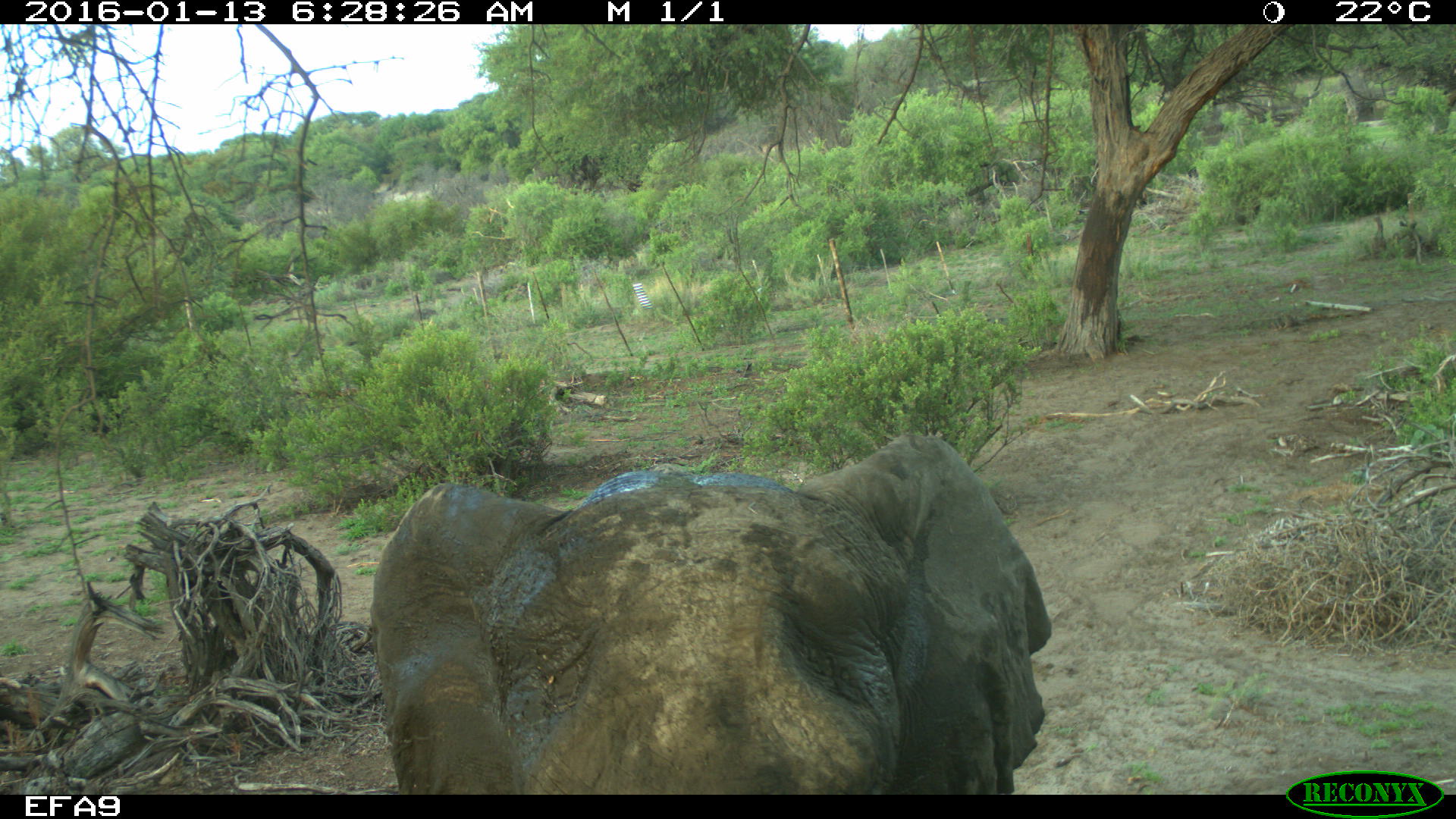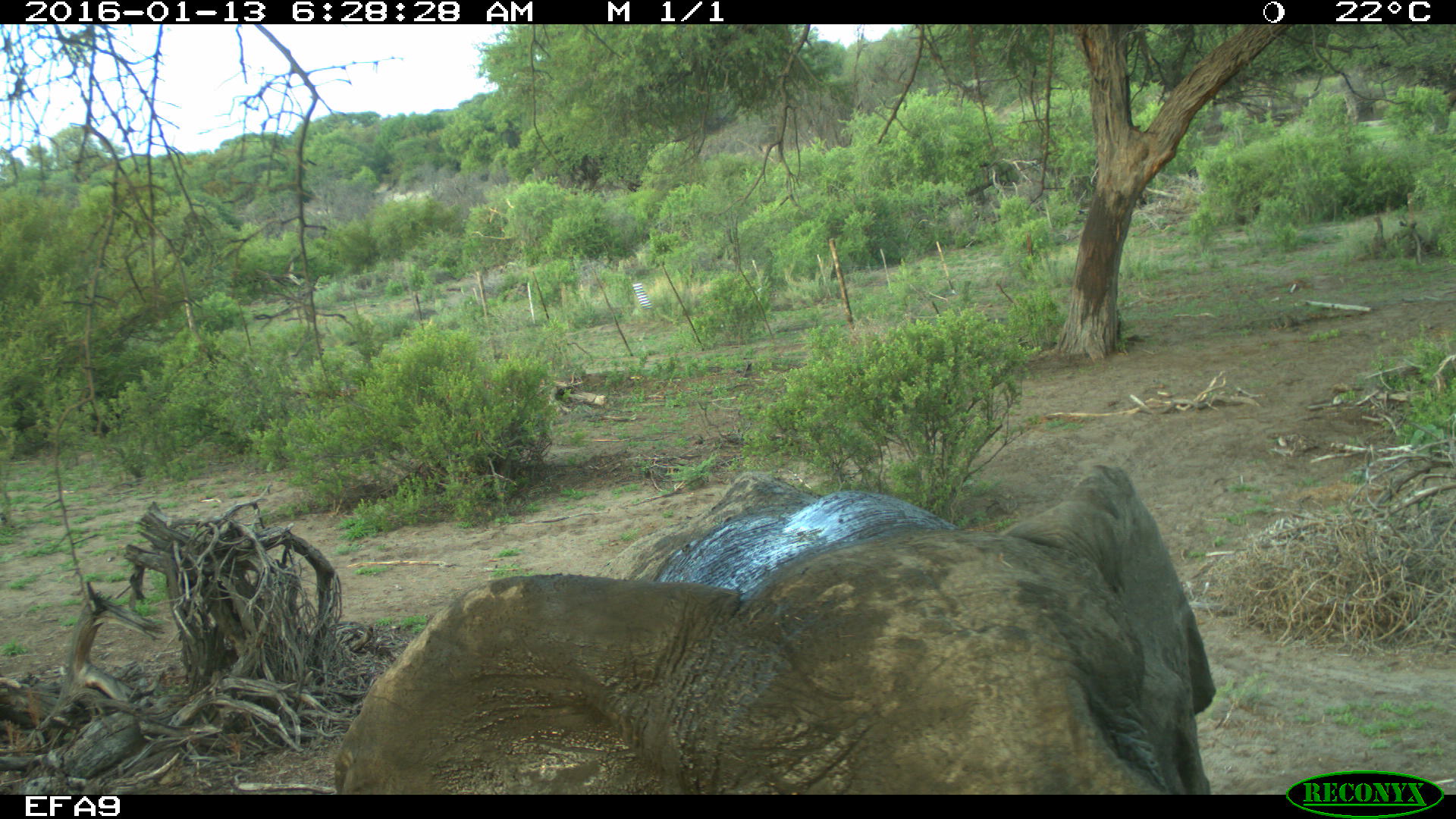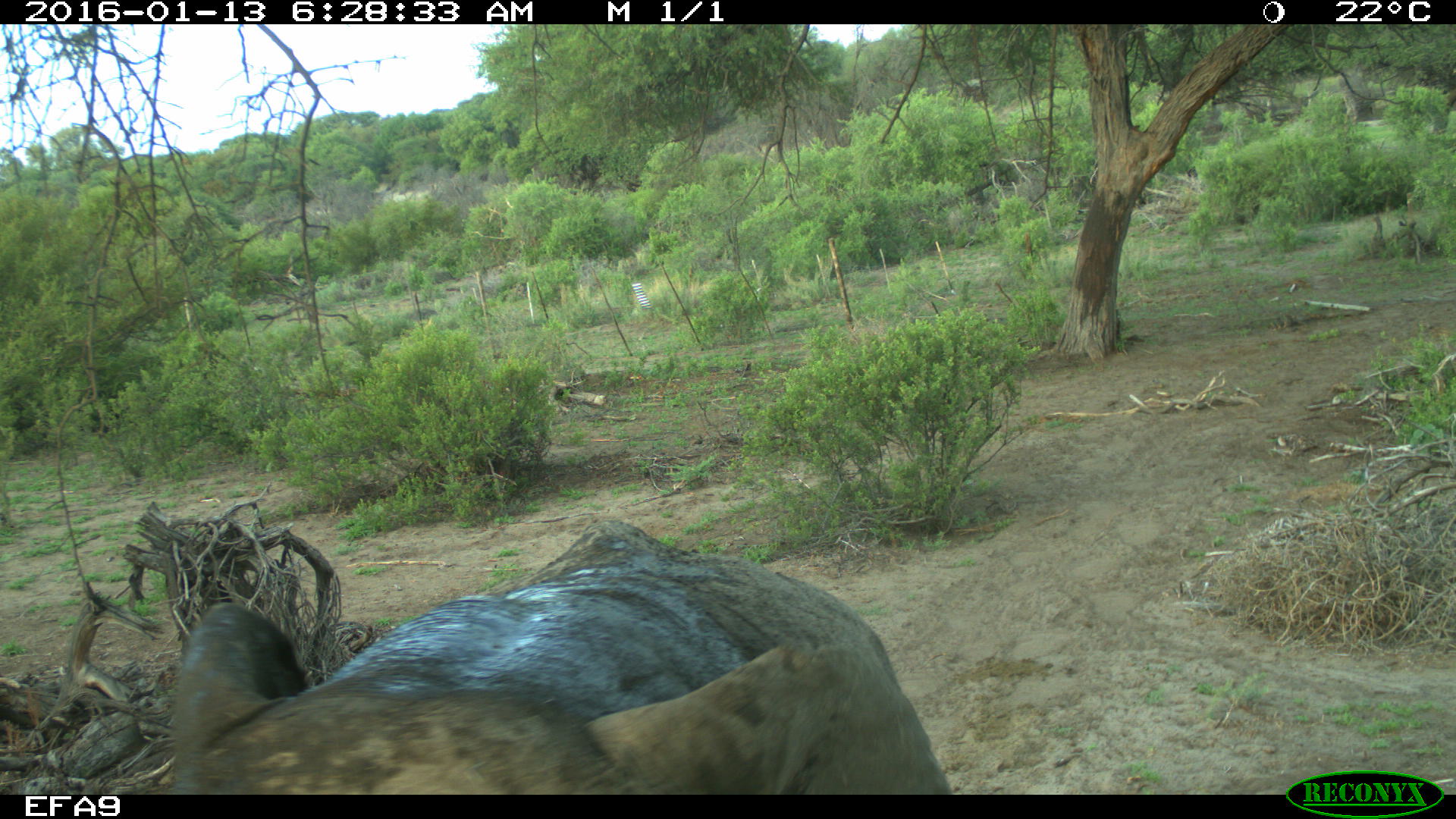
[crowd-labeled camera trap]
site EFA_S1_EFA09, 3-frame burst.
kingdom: Animalia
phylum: Chordata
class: Mammalia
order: Proboscidea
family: Elephantidae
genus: Loxodonta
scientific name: Loxodonta africana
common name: african bush elephant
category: elephant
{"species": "elephant (african bush elephant) (Loxodonta africana)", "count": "1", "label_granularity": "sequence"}